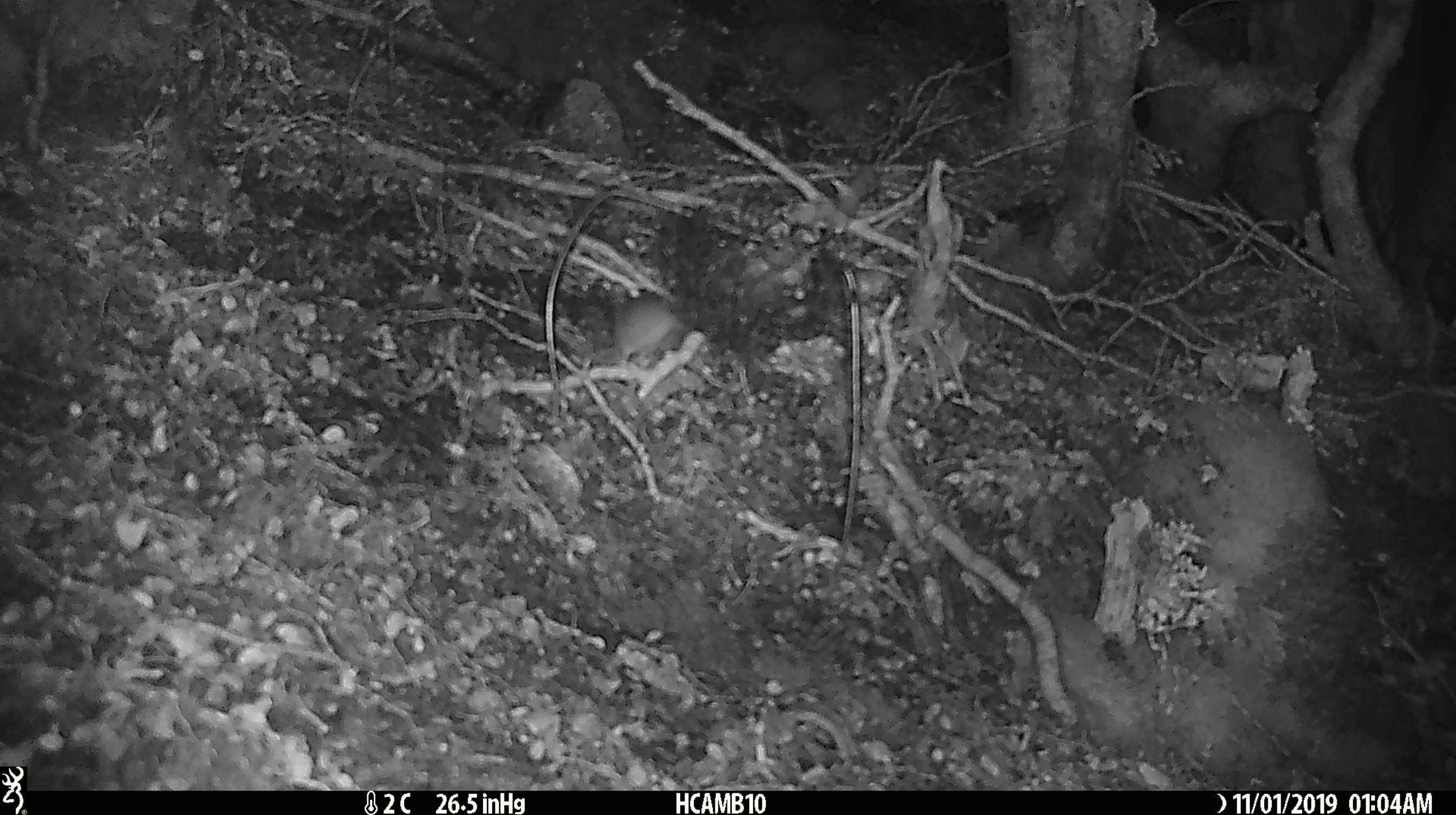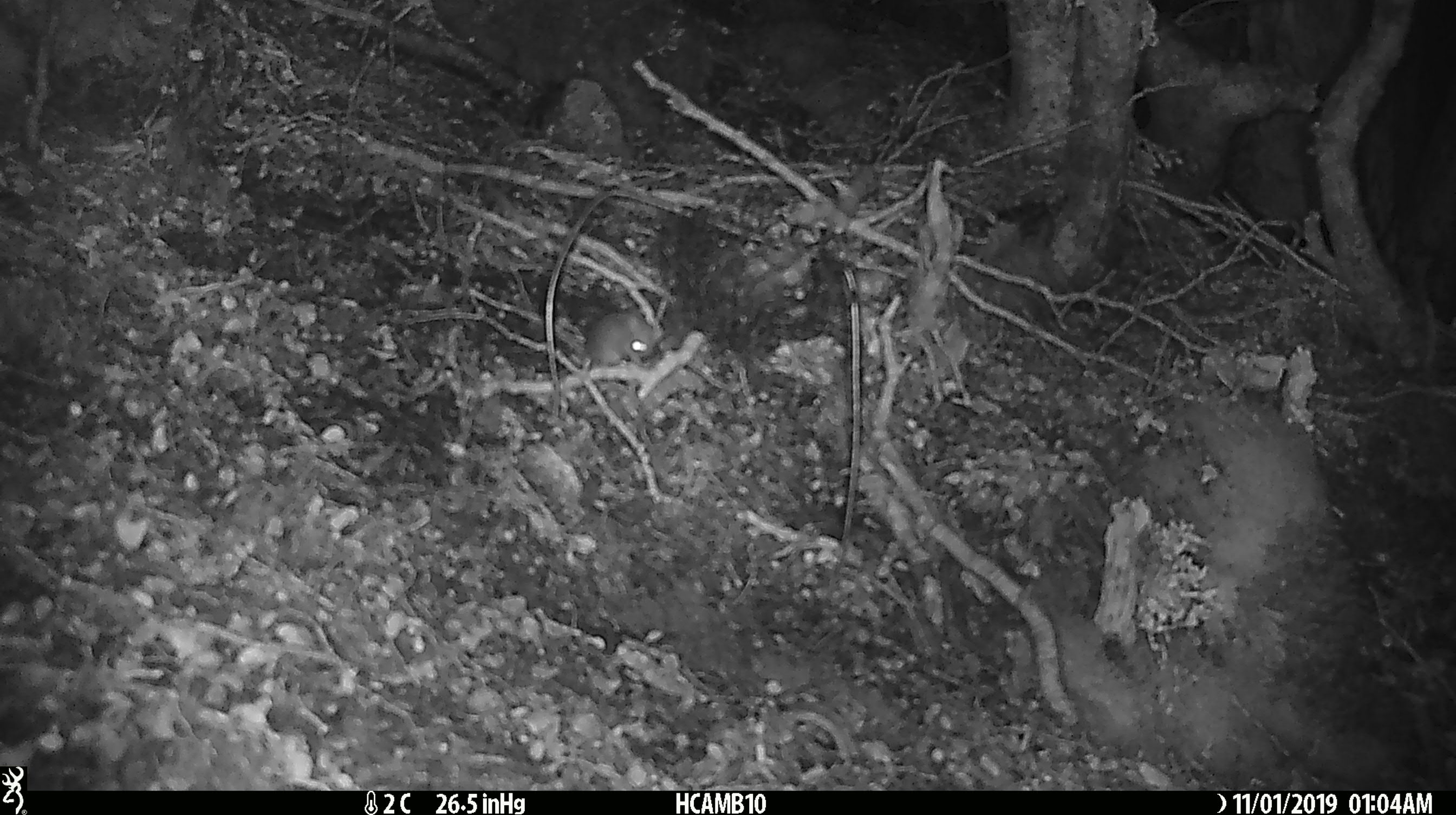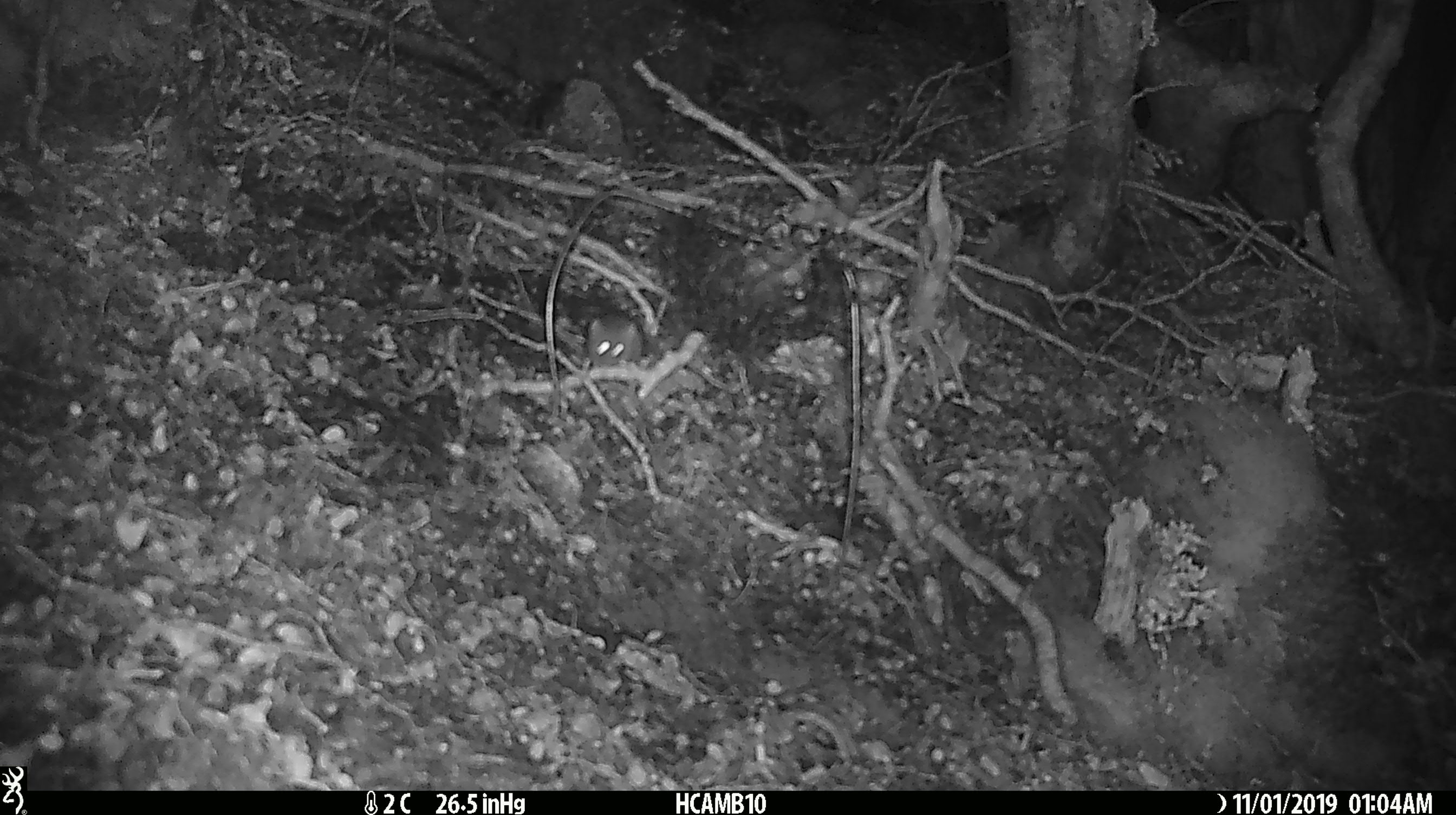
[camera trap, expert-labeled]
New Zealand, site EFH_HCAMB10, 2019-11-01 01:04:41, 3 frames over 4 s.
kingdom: Animalia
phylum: Chordata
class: Mammalia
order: Rodentia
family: Muridae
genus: Mus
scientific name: Mus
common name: mouse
Mouse (Mus).